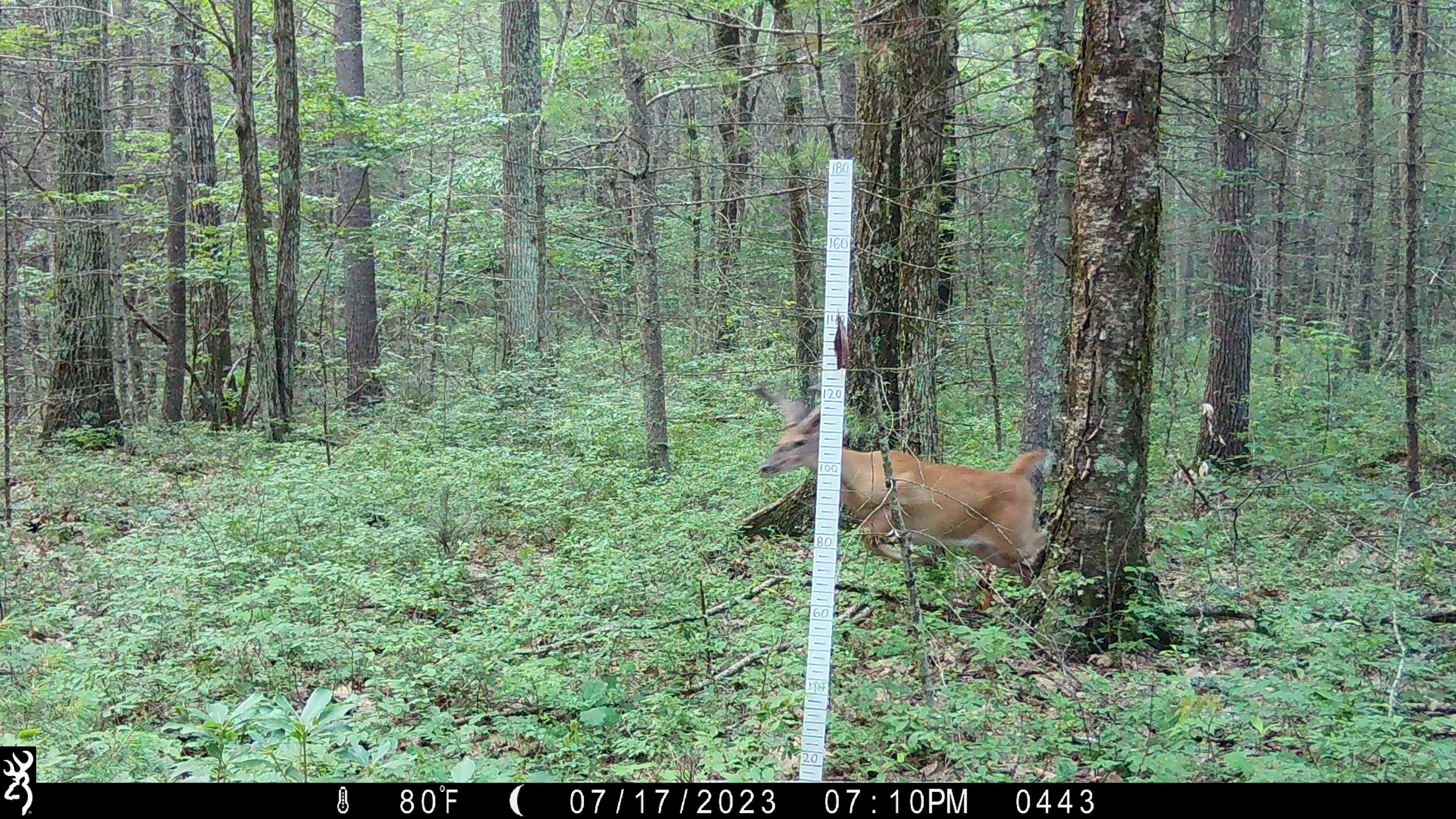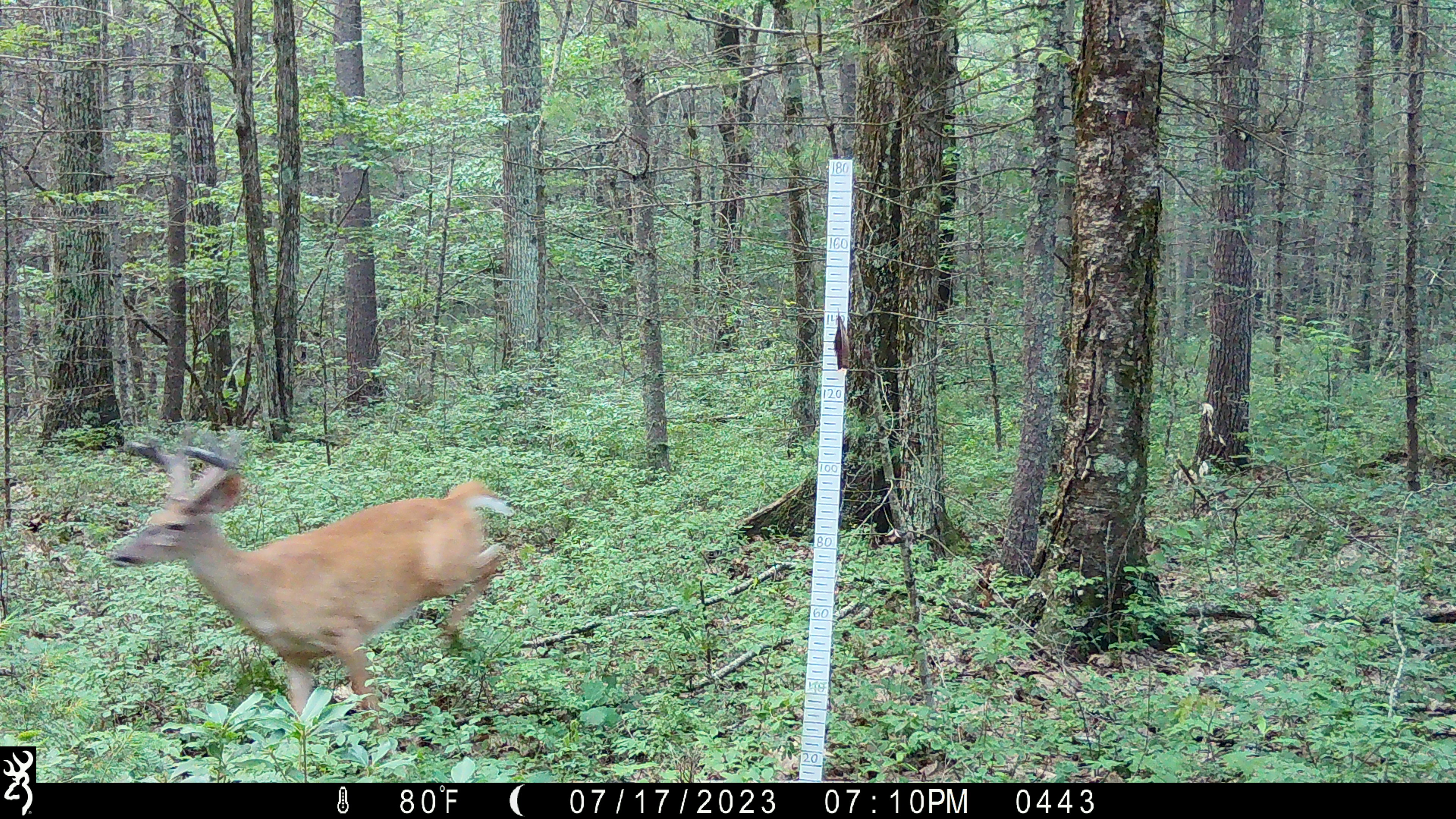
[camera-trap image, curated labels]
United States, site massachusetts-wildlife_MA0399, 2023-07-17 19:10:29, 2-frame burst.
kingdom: Animalia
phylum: Chordata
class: Mammalia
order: Artiodactyla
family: Cervidae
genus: Odocoileus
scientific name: Odocoileus virginianus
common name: white-tailed deer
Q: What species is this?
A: White-tailed deer (Odocoileus virginianus).